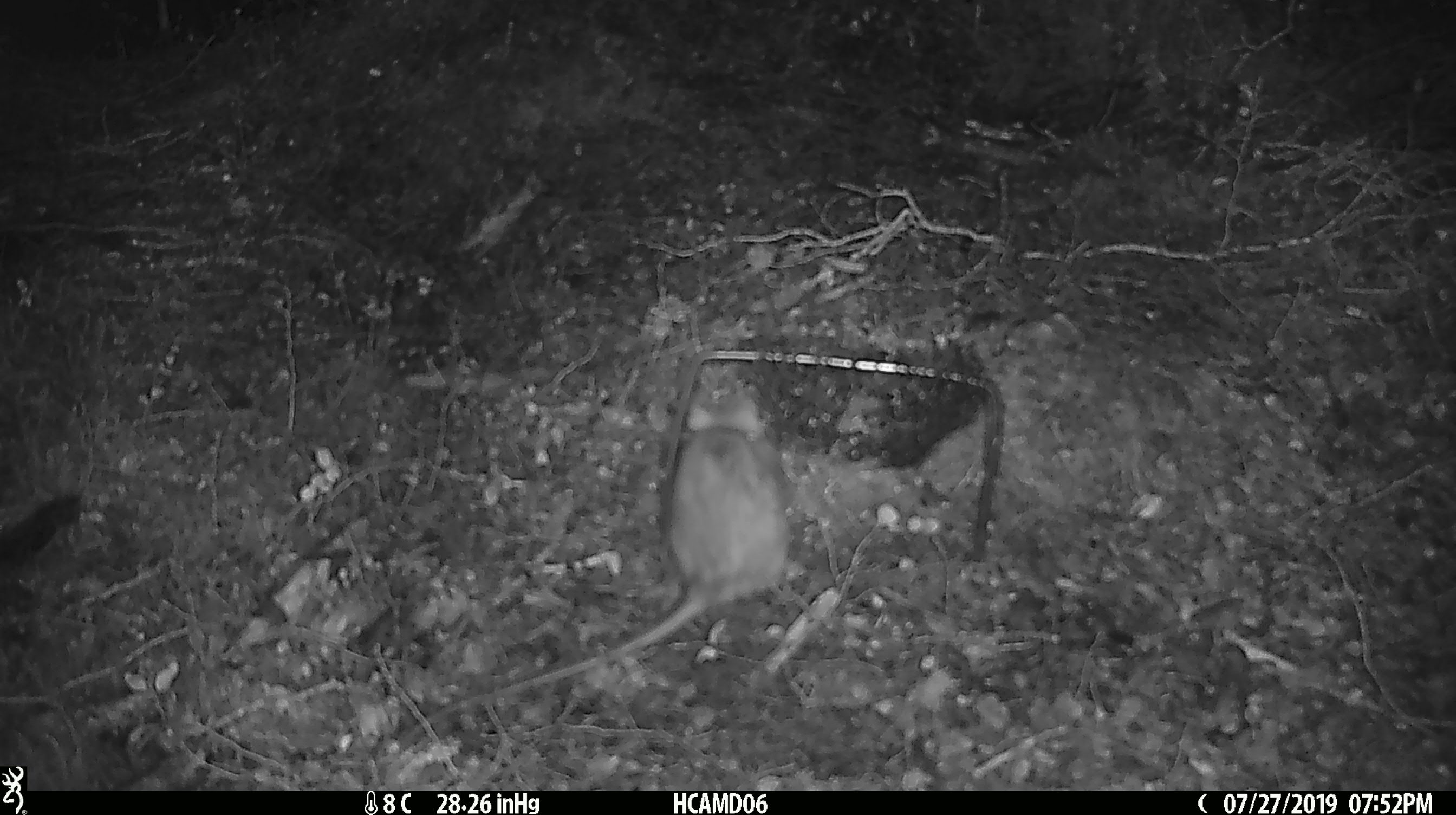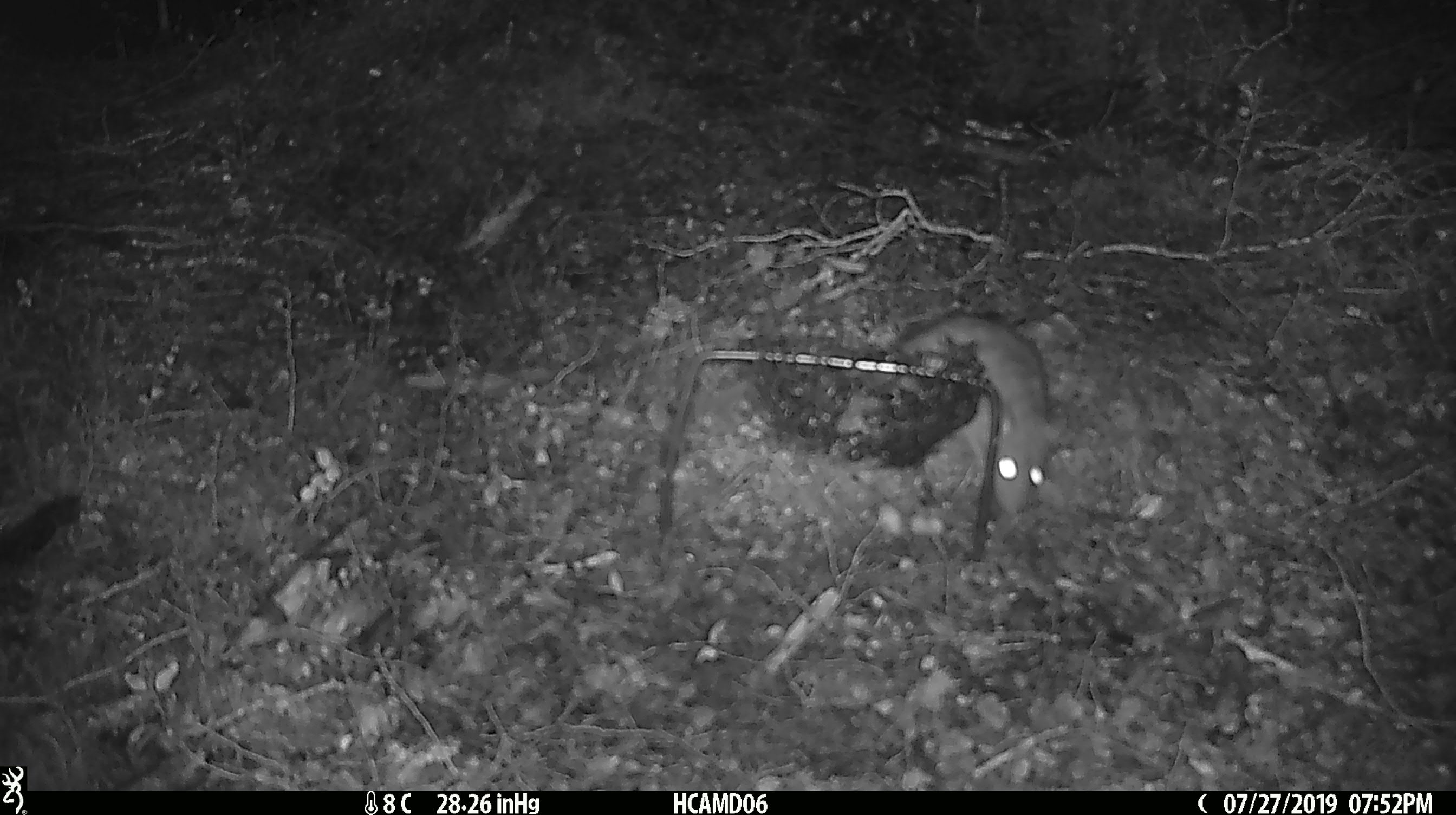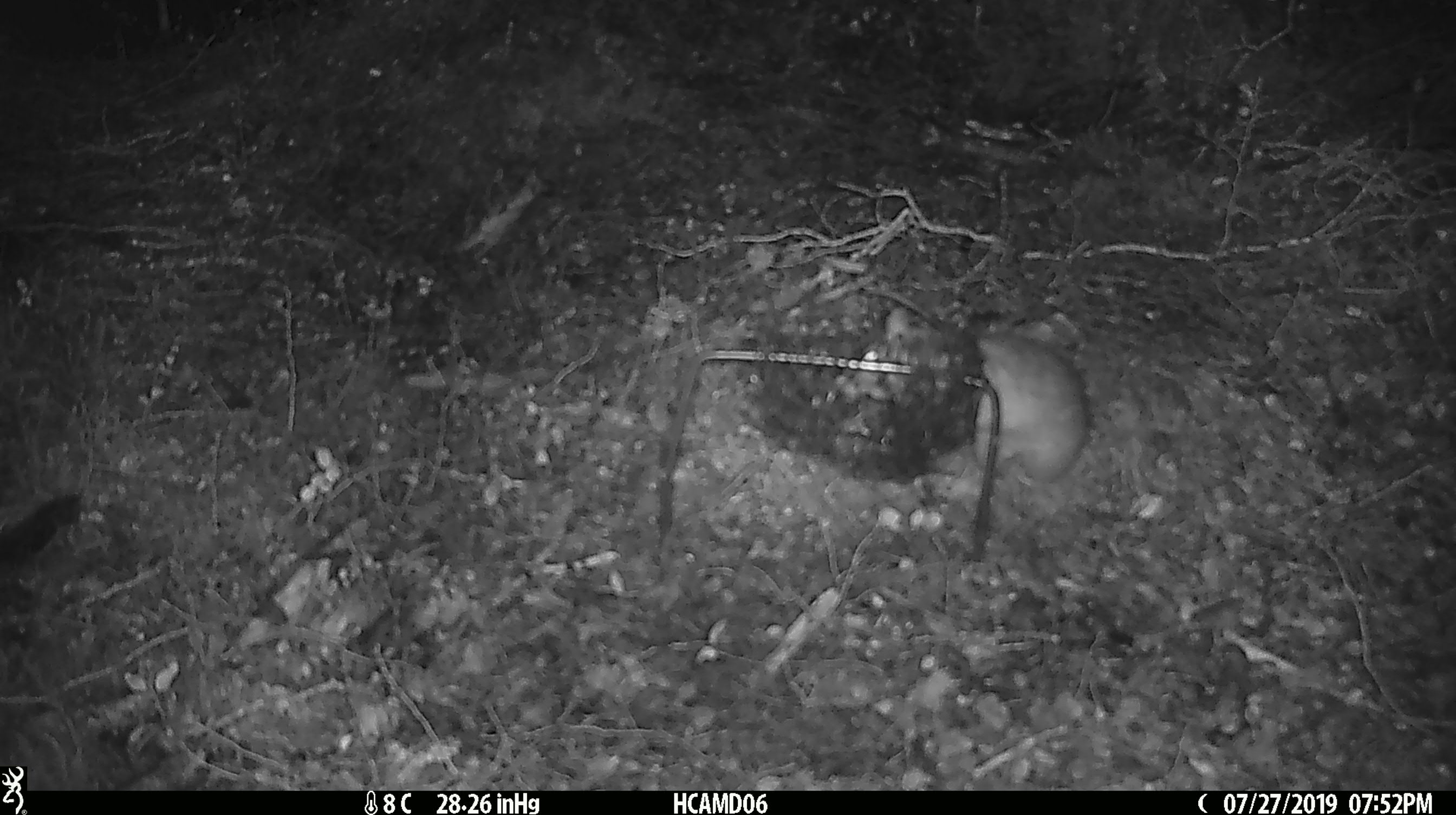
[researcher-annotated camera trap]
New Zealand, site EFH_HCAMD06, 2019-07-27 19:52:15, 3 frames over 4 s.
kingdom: Animalia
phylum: Chordata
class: Mammalia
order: Rodentia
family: Muridae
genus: Rattus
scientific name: Rattus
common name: rat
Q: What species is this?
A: Rat (Rattus).